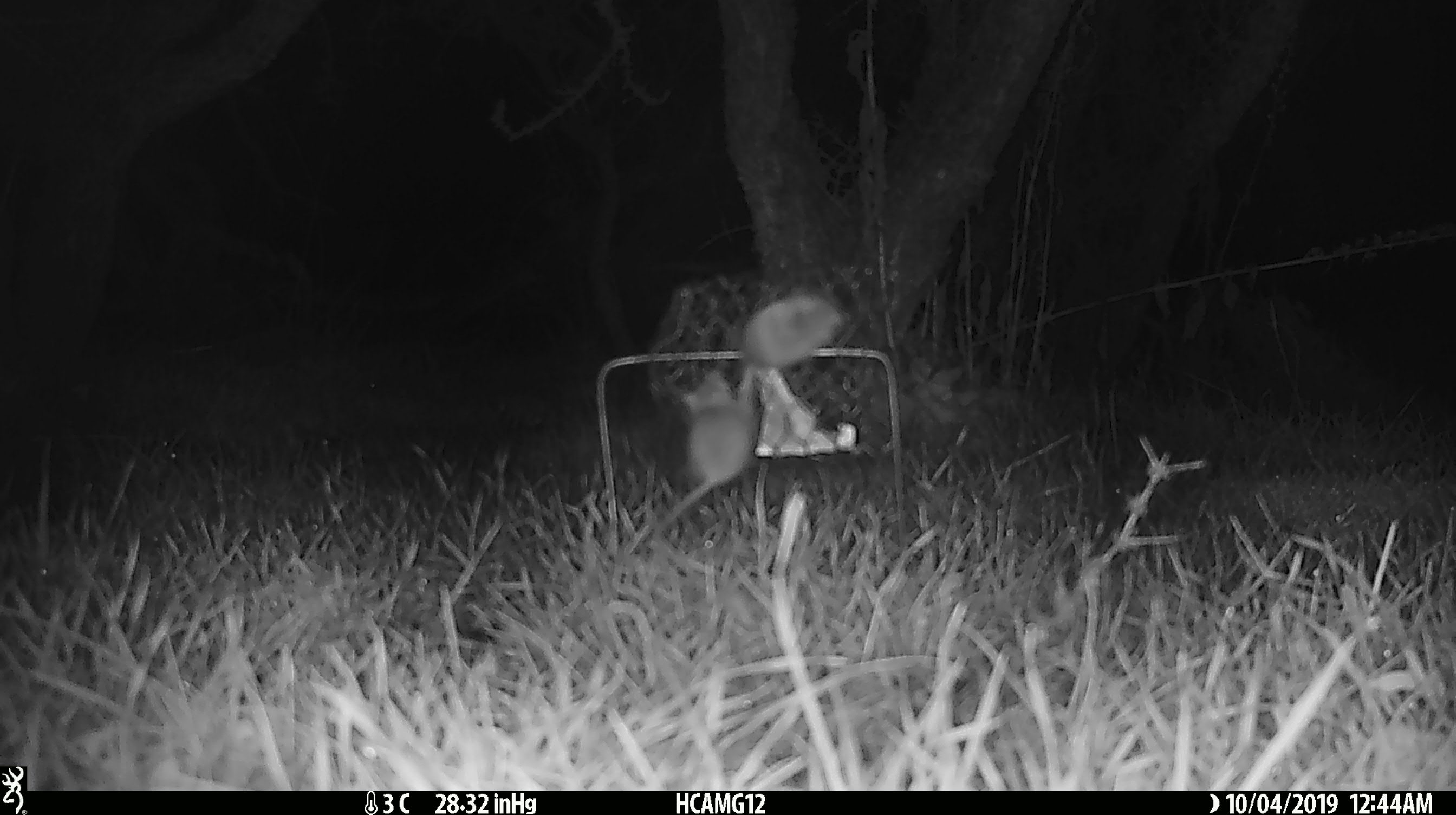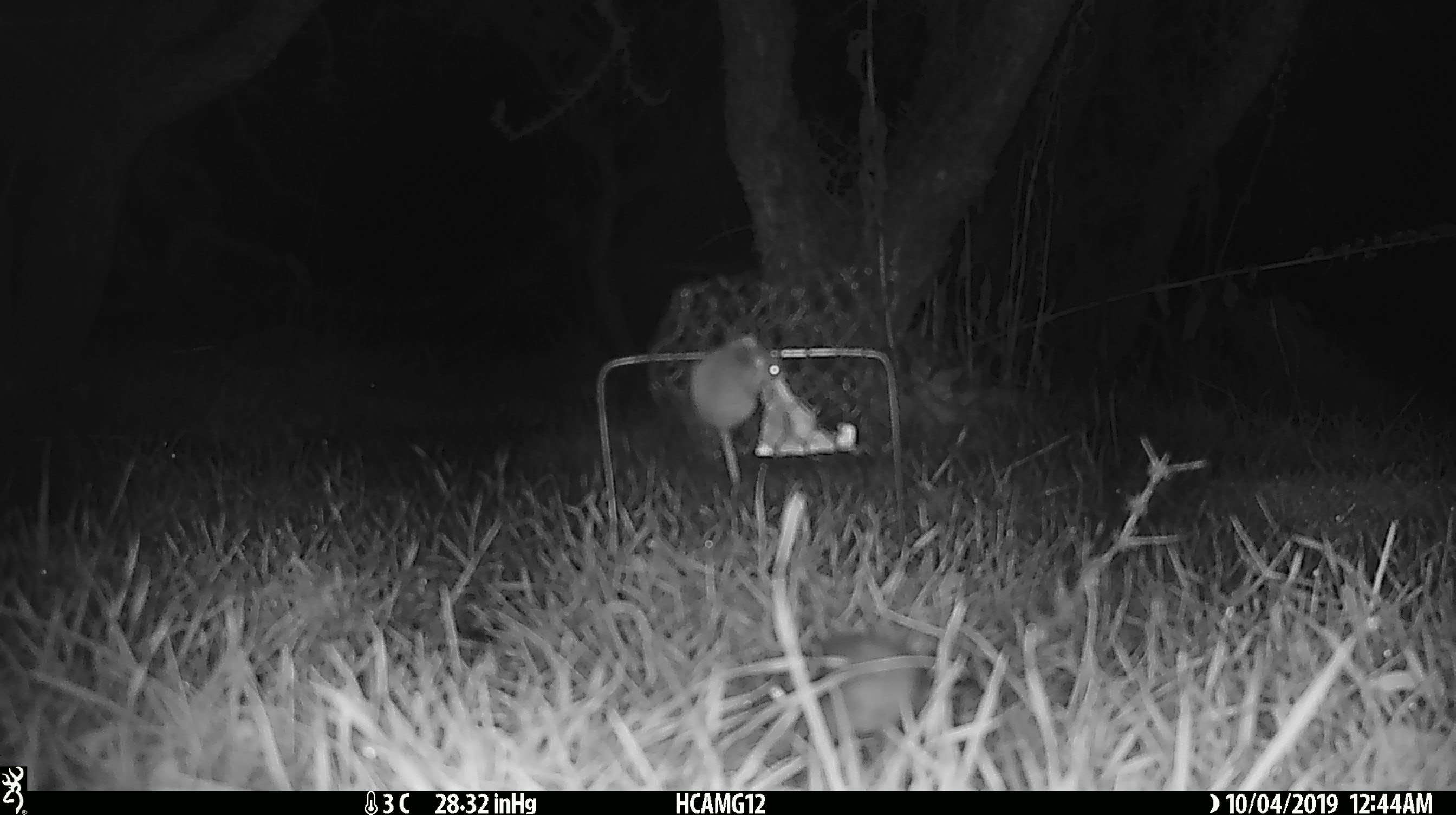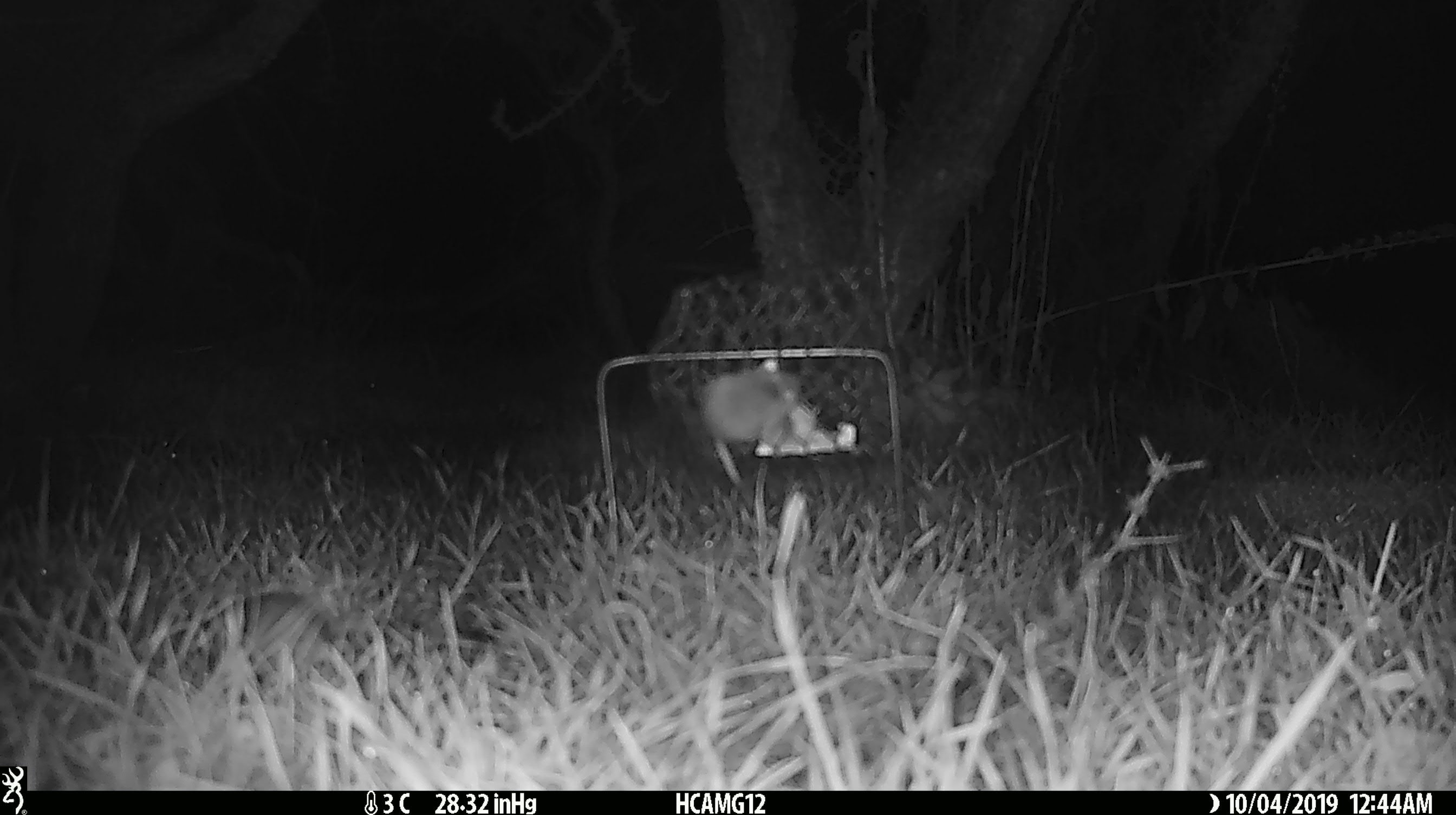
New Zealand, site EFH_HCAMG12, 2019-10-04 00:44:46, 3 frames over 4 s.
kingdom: Animalia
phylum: Chordata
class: Mammalia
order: Rodentia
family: Muridae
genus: Mus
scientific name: Mus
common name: mouse